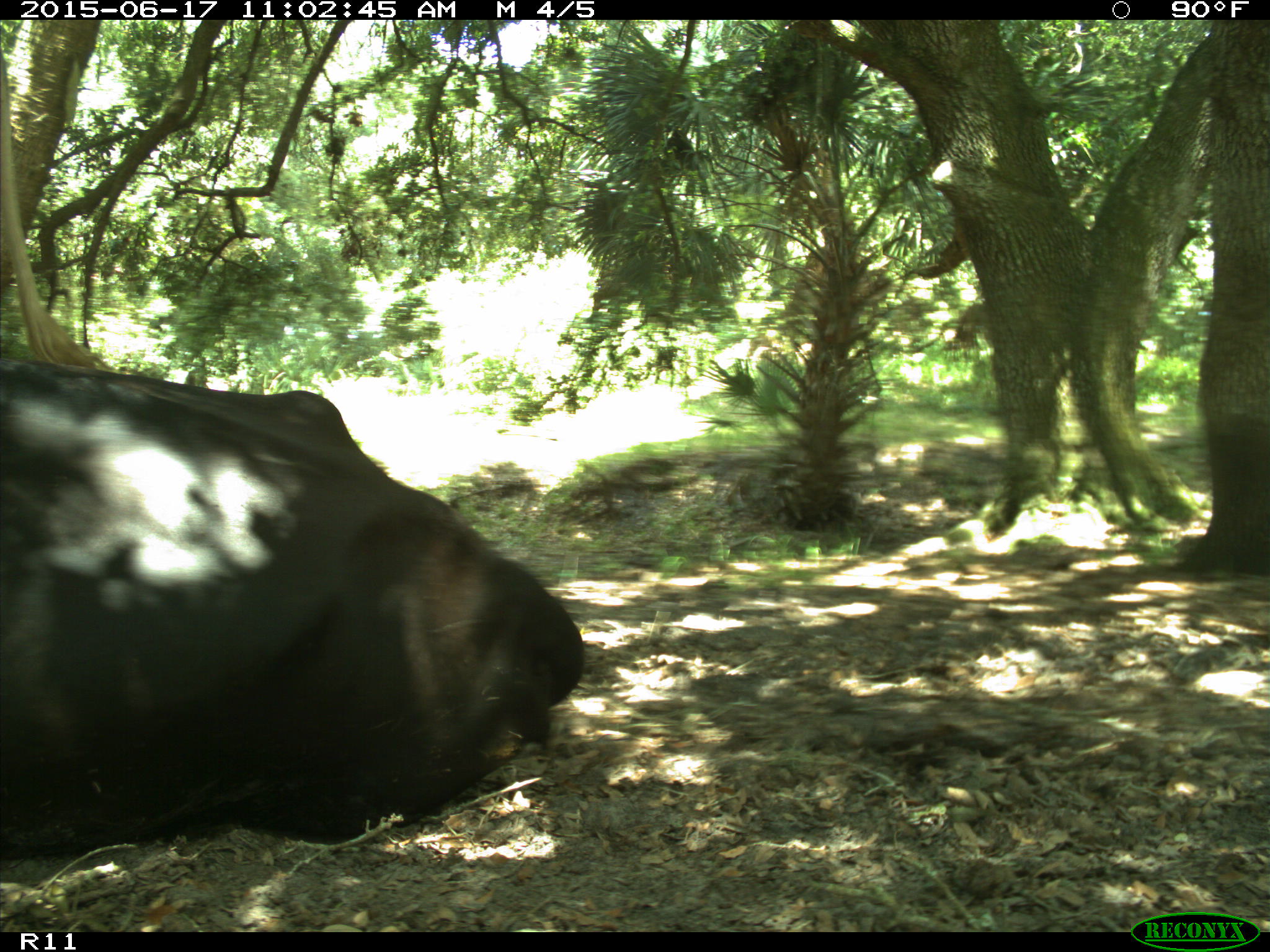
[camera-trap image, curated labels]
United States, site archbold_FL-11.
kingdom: Animalia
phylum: Chordata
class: Mammalia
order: Artiodactyla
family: Bovidae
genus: Bos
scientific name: Bos taurus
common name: domestic cow